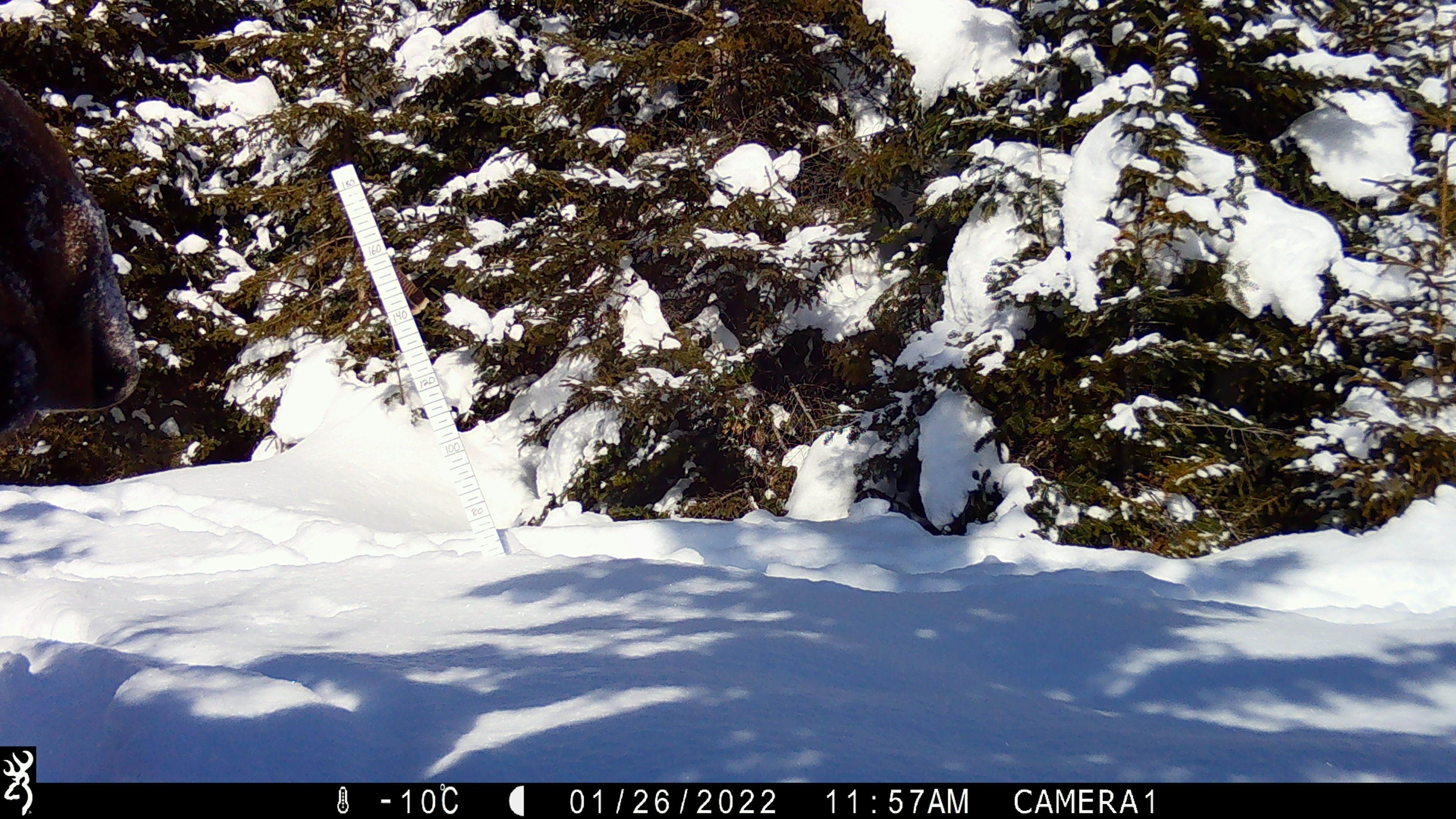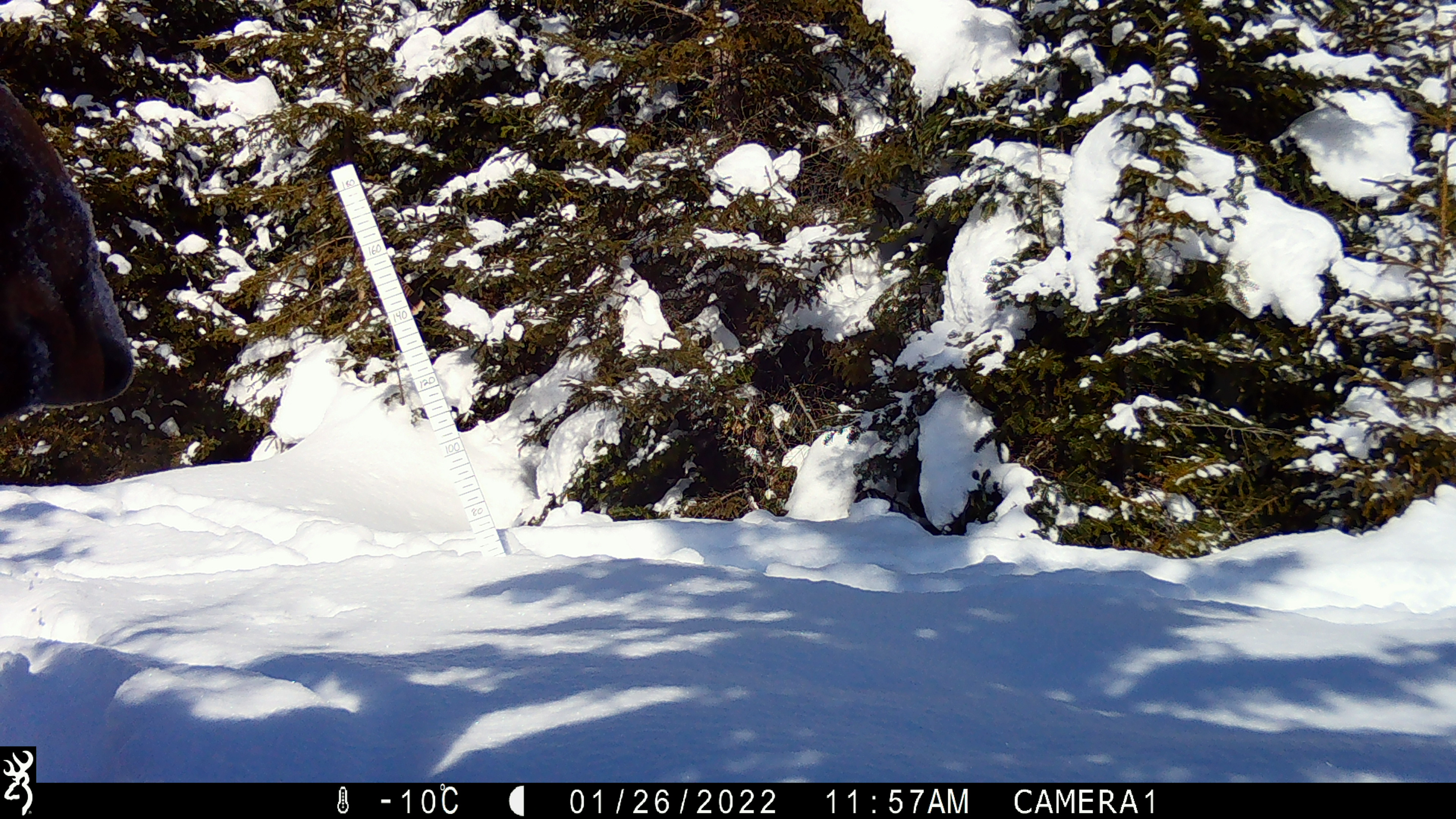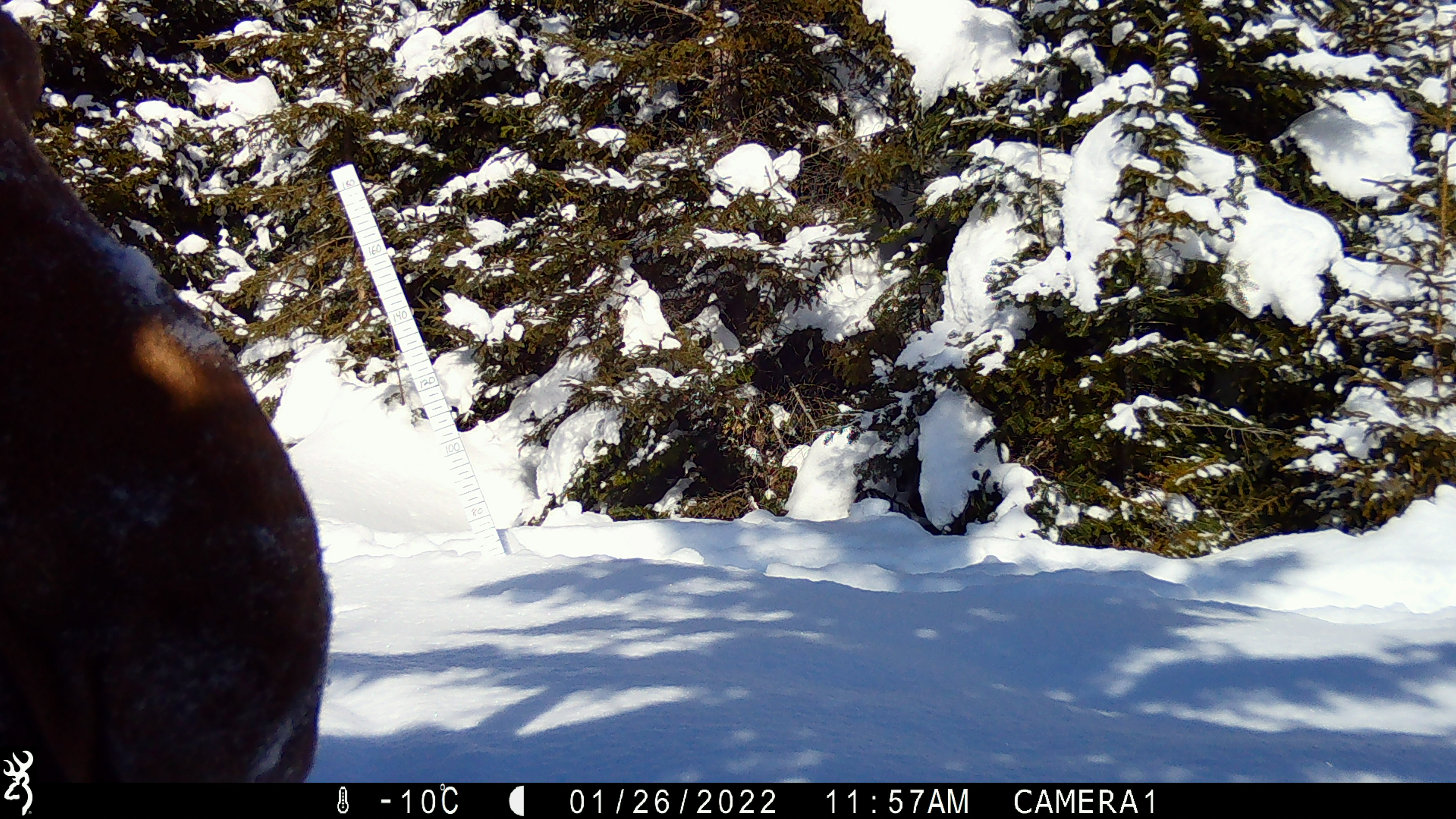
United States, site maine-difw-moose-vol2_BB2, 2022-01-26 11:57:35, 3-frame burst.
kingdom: Animalia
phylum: Chordata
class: Mammalia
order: Artiodactyla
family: Cervidae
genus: Alces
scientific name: Alces alces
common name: moose